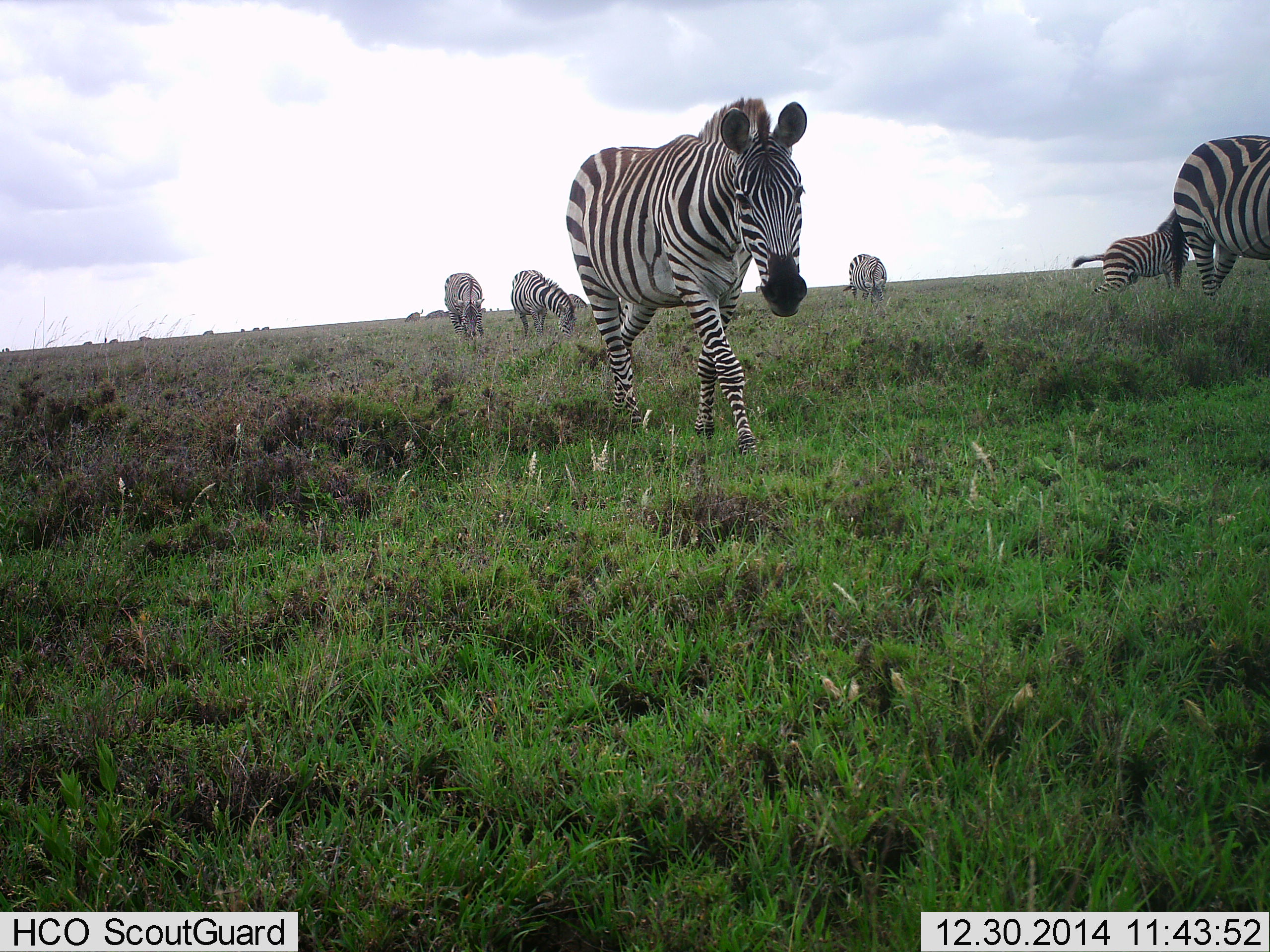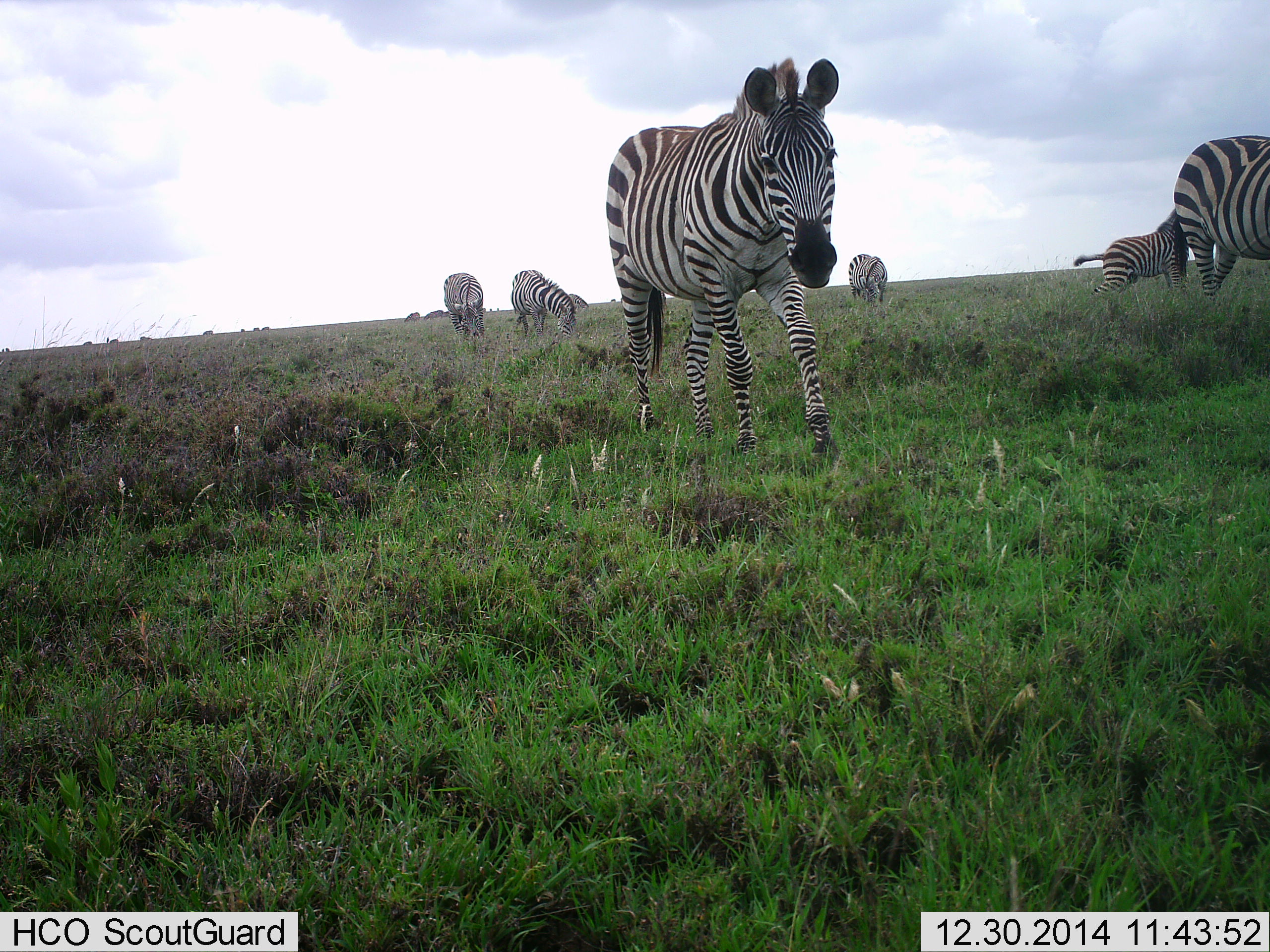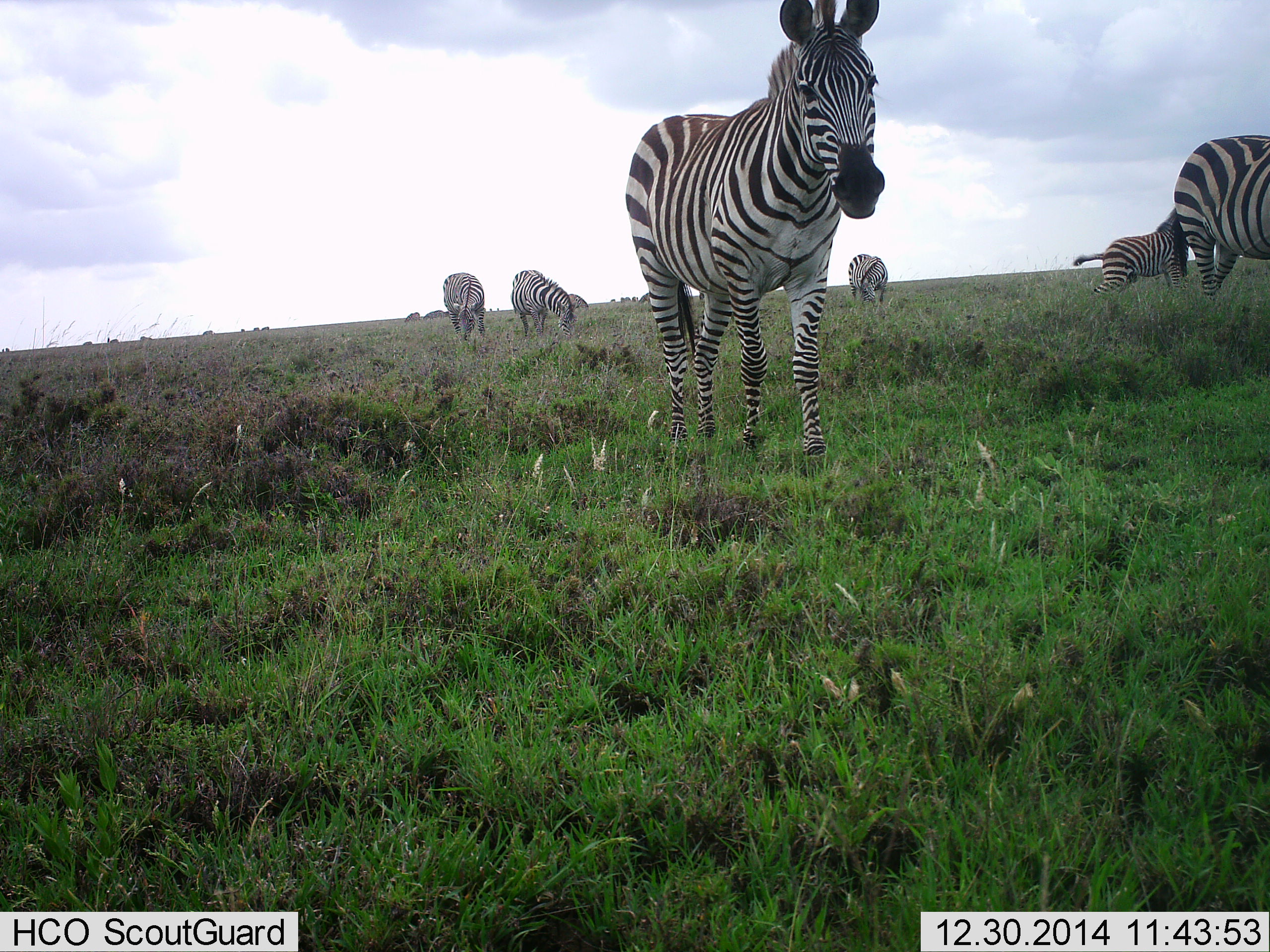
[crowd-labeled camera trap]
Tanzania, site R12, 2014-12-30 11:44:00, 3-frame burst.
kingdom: Animalia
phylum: Chordata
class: Mammalia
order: Perissodactyla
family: Equidae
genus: Equus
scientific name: Equus quagga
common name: plains zebra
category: zebra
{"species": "zebra (plains zebra) (Equus quagga)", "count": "6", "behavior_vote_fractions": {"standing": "50%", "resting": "0%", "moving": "100%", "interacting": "0%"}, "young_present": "10%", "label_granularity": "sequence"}